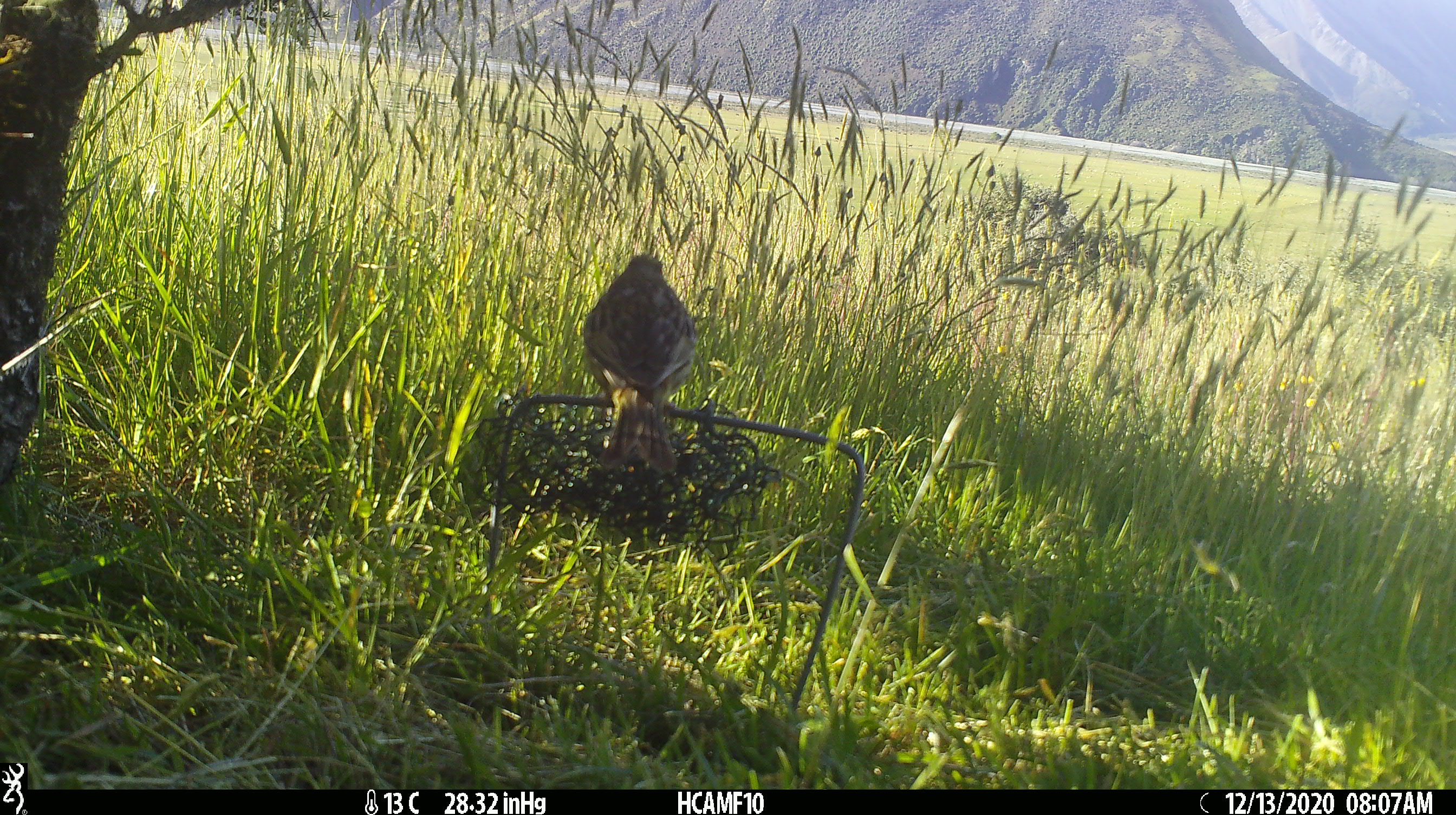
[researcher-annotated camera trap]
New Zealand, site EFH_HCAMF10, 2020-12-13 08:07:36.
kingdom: Animalia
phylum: Chordata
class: Aves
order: Passeriformes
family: Emberizidae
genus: Emberiza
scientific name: Emberiza citrinella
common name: yellowhammer